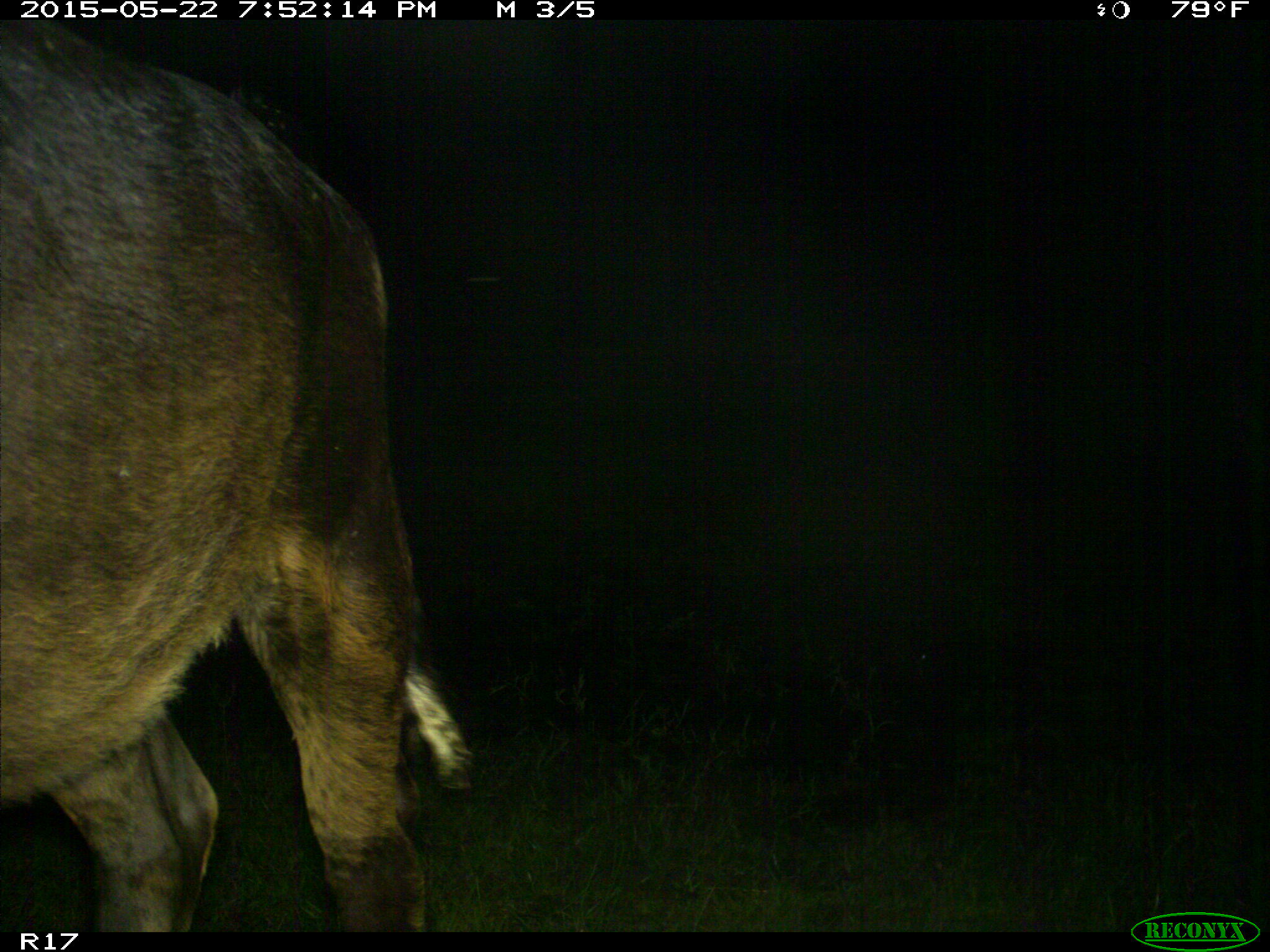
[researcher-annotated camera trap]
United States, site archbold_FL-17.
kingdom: Animalia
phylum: Chordata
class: Mammalia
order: Artiodactyla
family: Bovidae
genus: Bos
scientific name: Bos taurus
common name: domestic cow